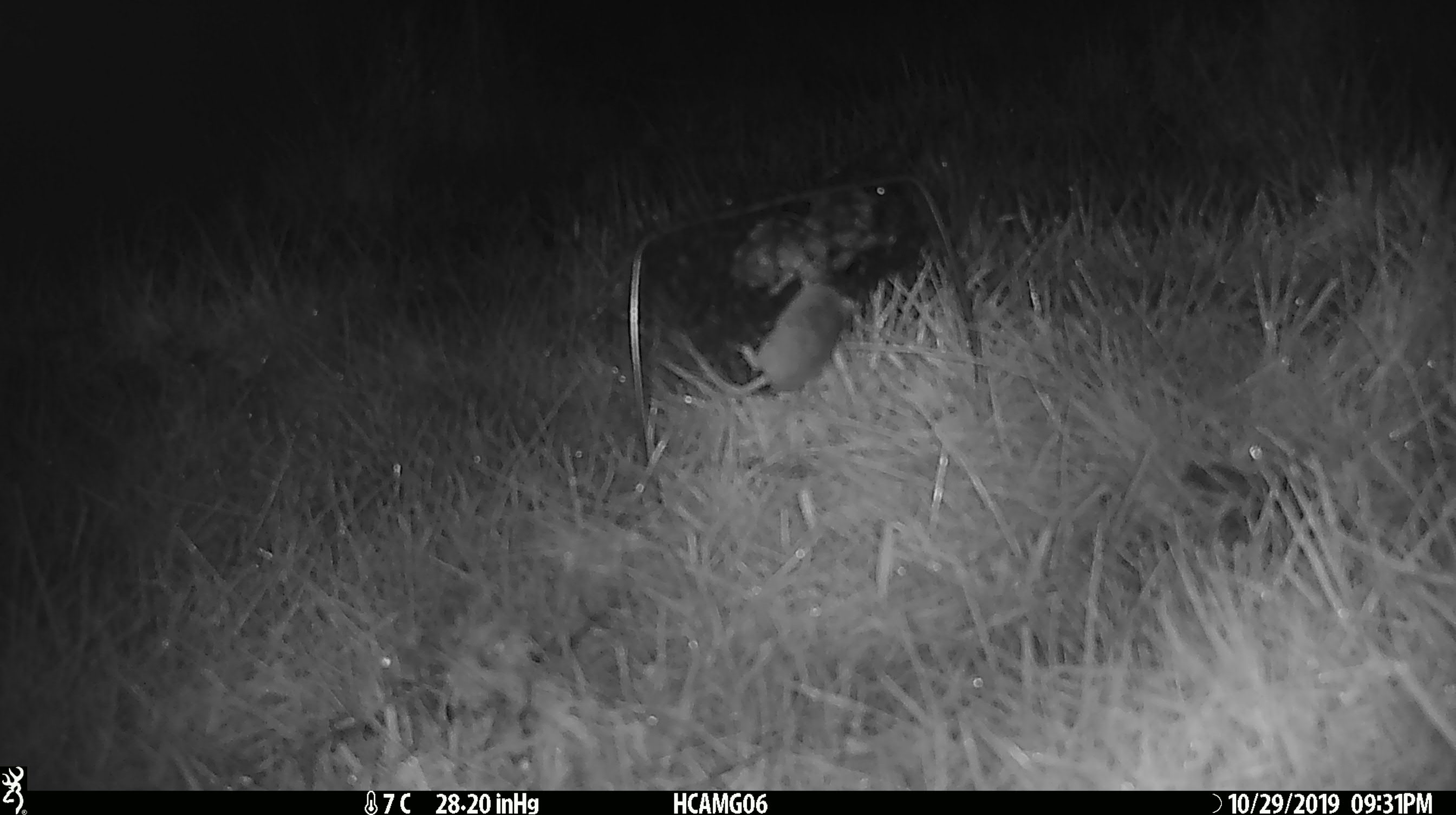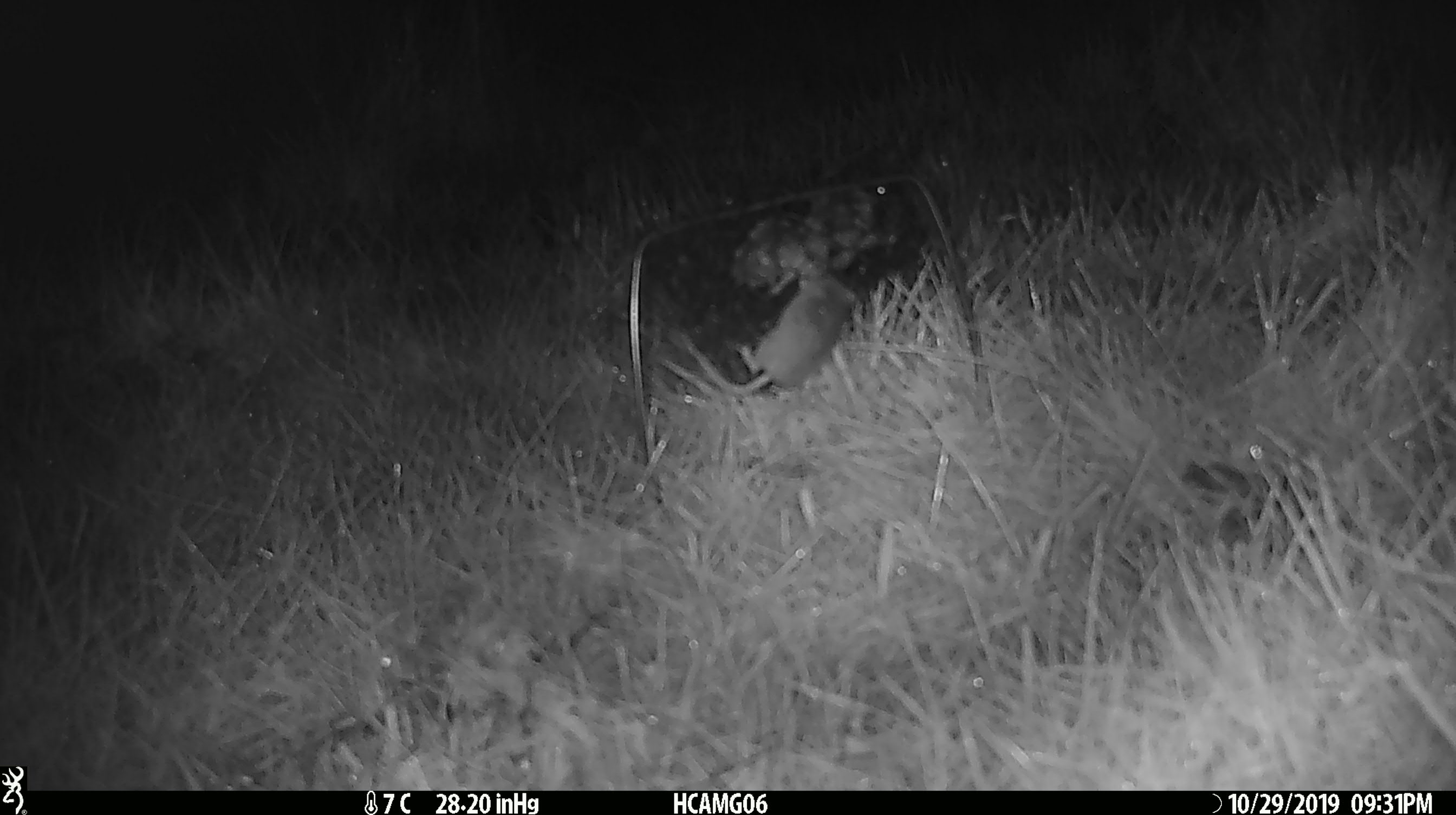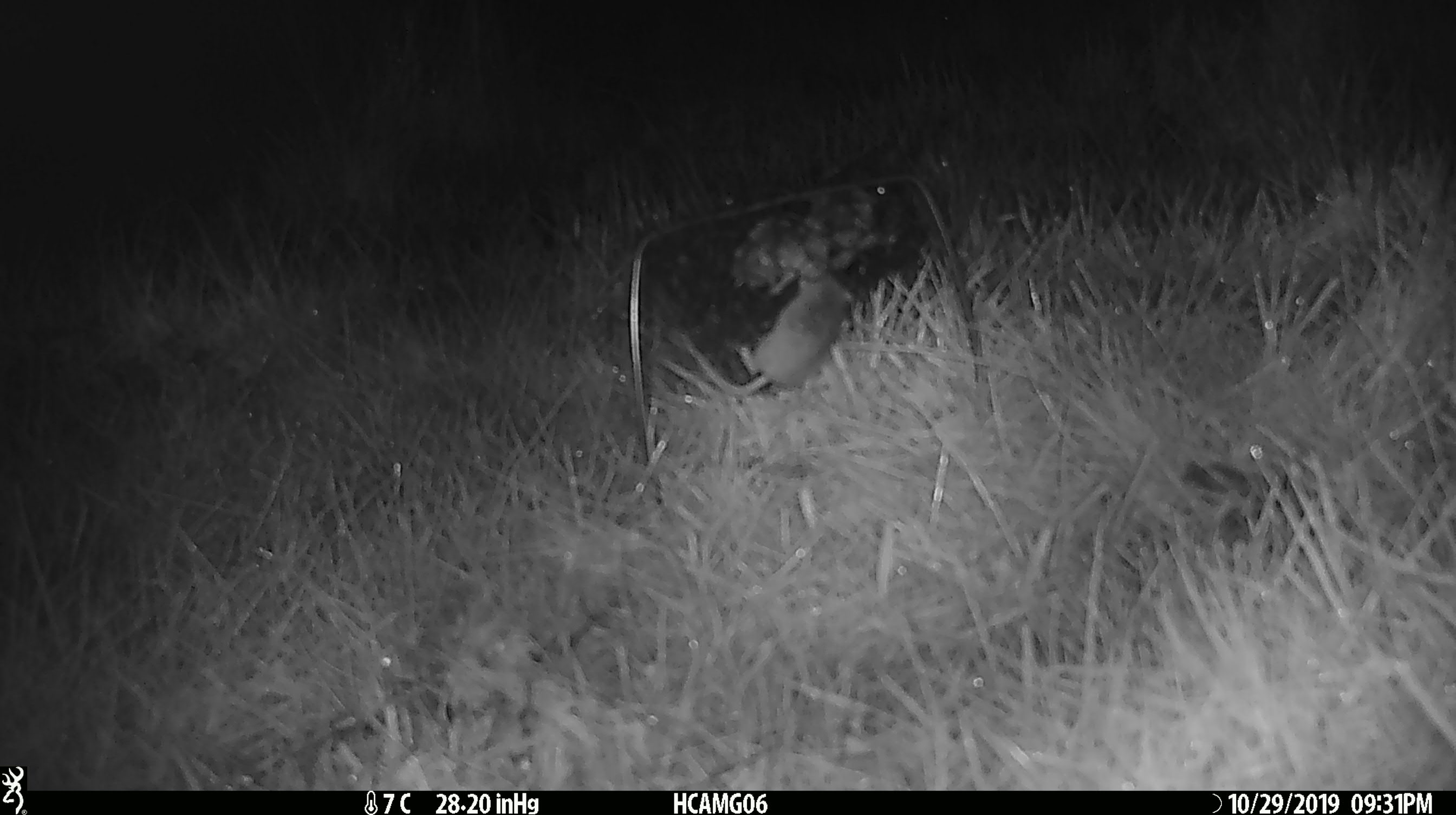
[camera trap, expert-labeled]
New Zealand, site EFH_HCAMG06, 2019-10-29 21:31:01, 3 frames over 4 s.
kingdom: Animalia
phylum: Chordata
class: Mammalia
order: Rodentia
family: Muridae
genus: Mus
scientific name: Mus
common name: mouse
Mouse (Mus).